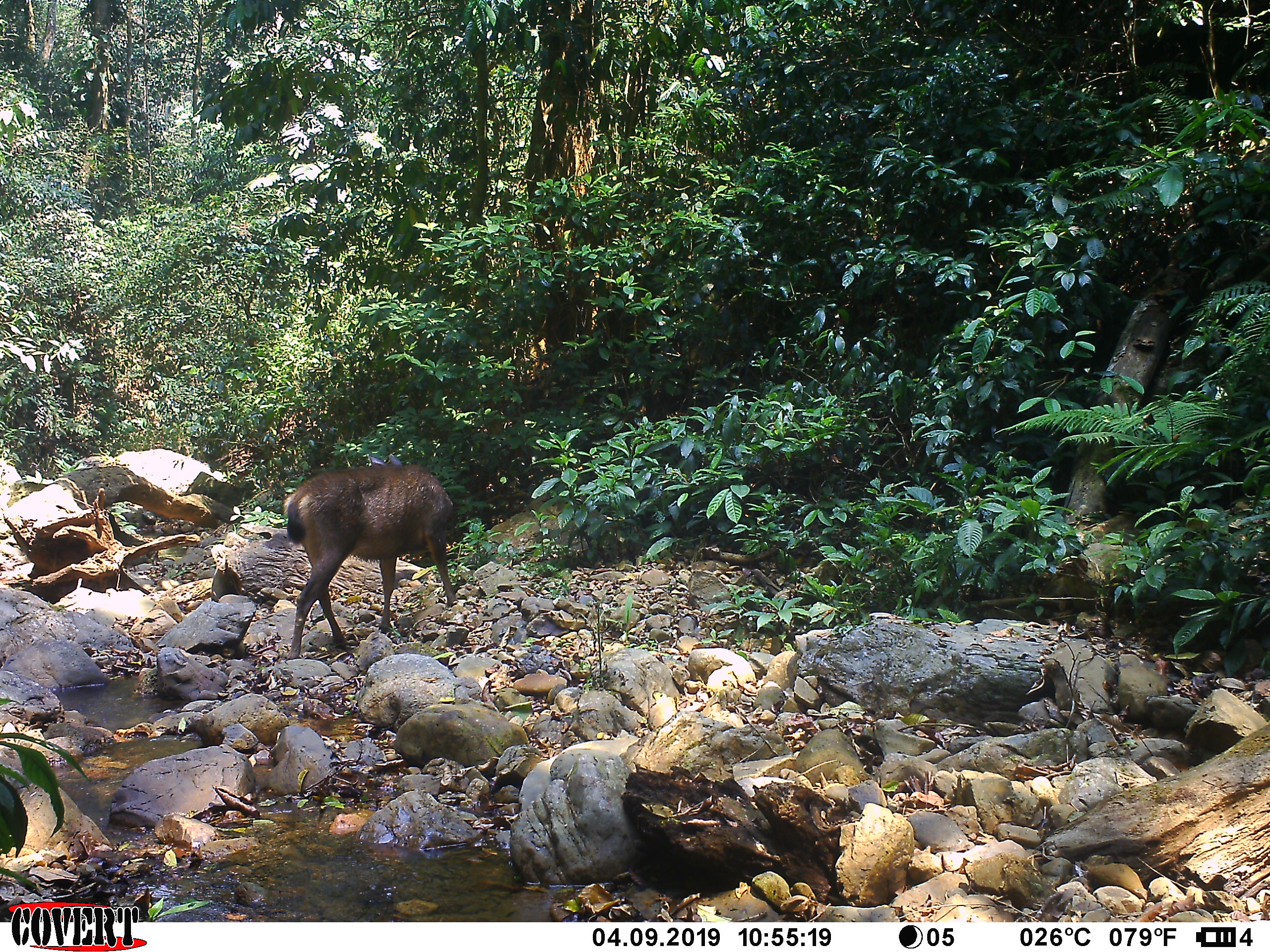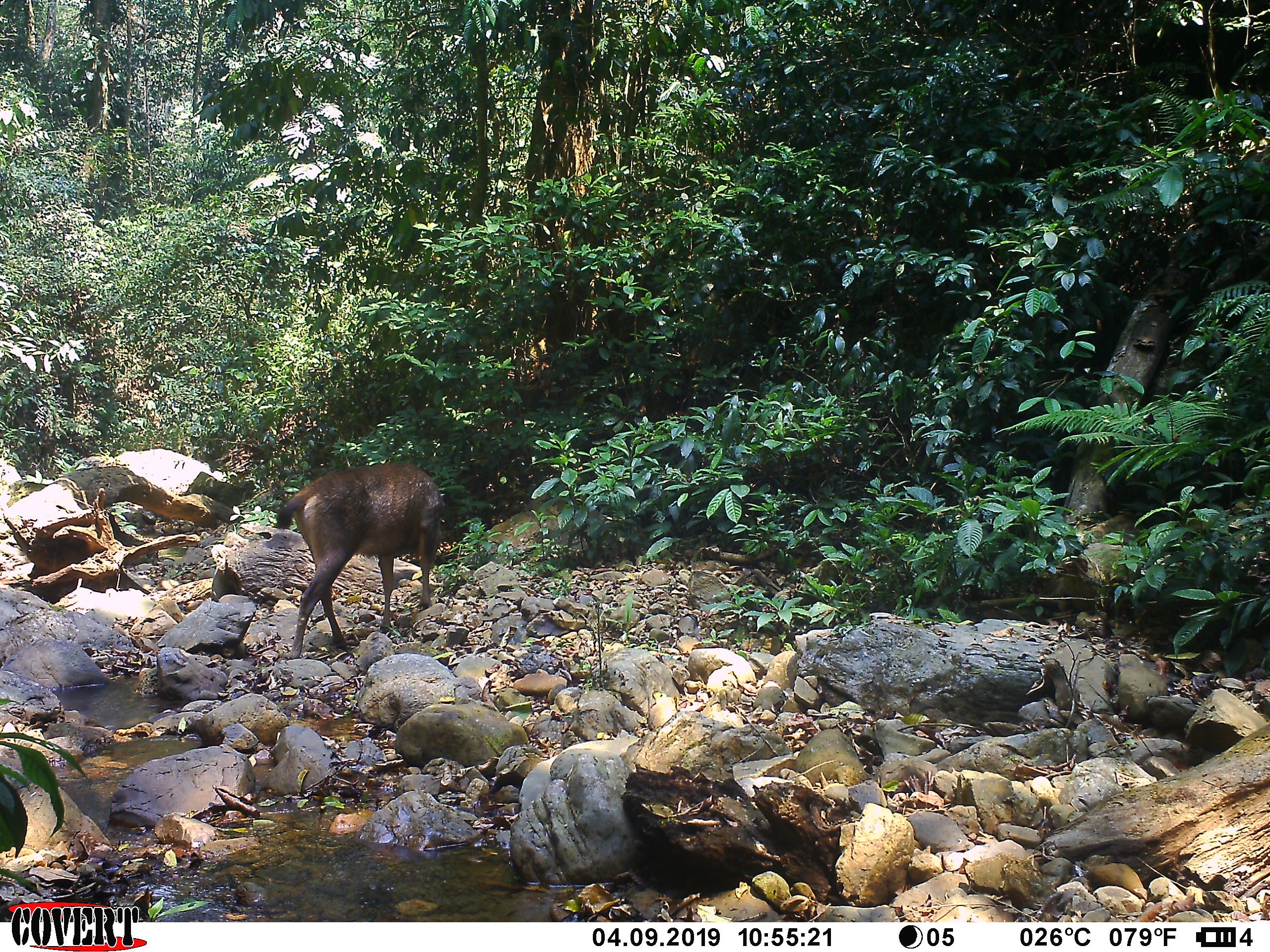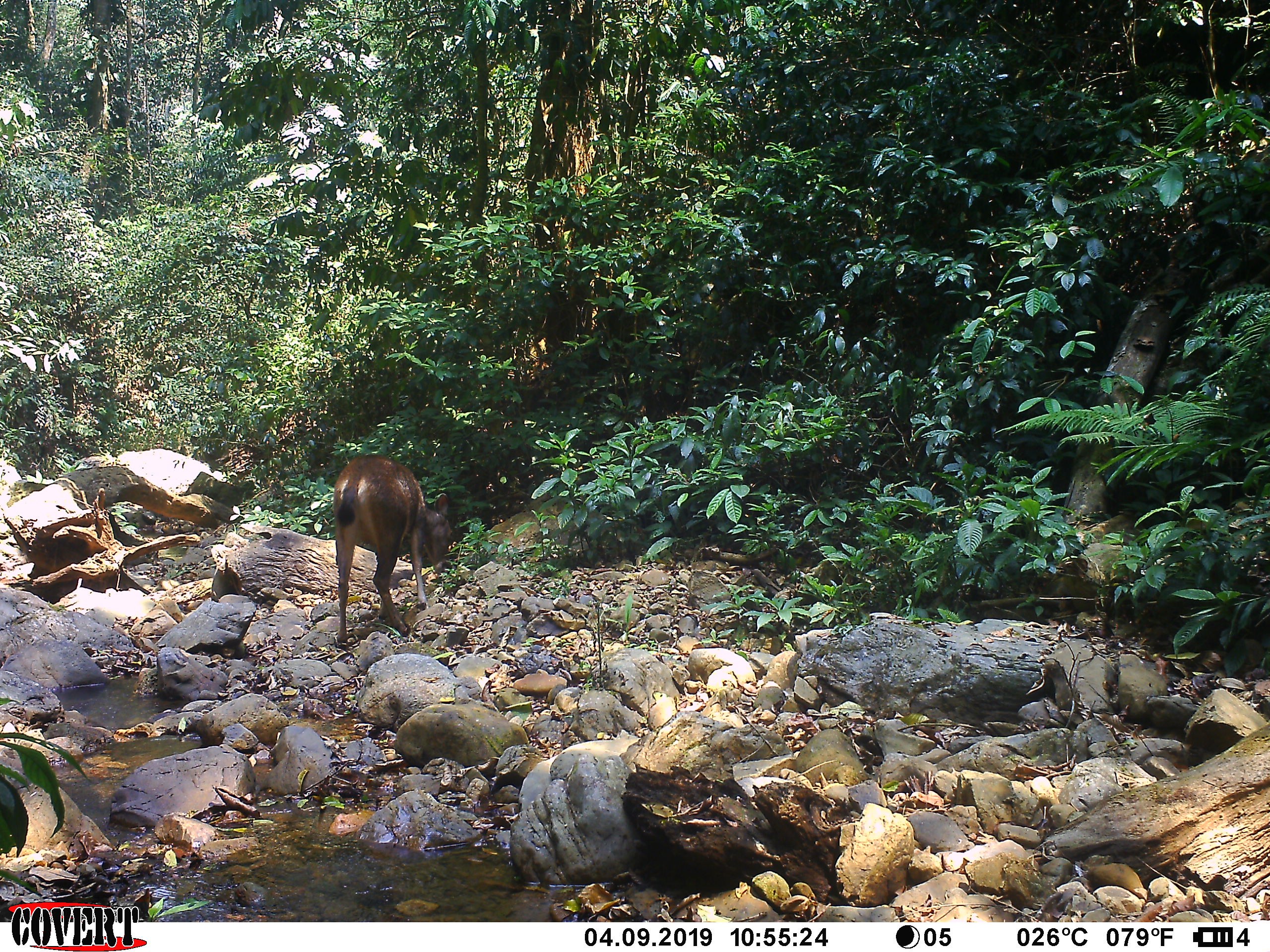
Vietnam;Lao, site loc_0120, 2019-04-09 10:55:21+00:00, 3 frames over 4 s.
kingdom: Animalia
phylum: Chordata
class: Mammalia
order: Artiodactyla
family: Cervidae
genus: Rusa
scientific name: Rusa unicolor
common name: sambar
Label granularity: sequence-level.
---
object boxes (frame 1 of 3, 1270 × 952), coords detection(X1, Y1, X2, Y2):
sambar: detection(281, 452, 457, 658)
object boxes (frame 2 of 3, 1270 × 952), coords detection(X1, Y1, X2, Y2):
sambar: detection(276, 461, 447, 658)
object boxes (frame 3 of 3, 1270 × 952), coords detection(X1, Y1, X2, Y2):
sambar: detection(333, 454, 452, 643)